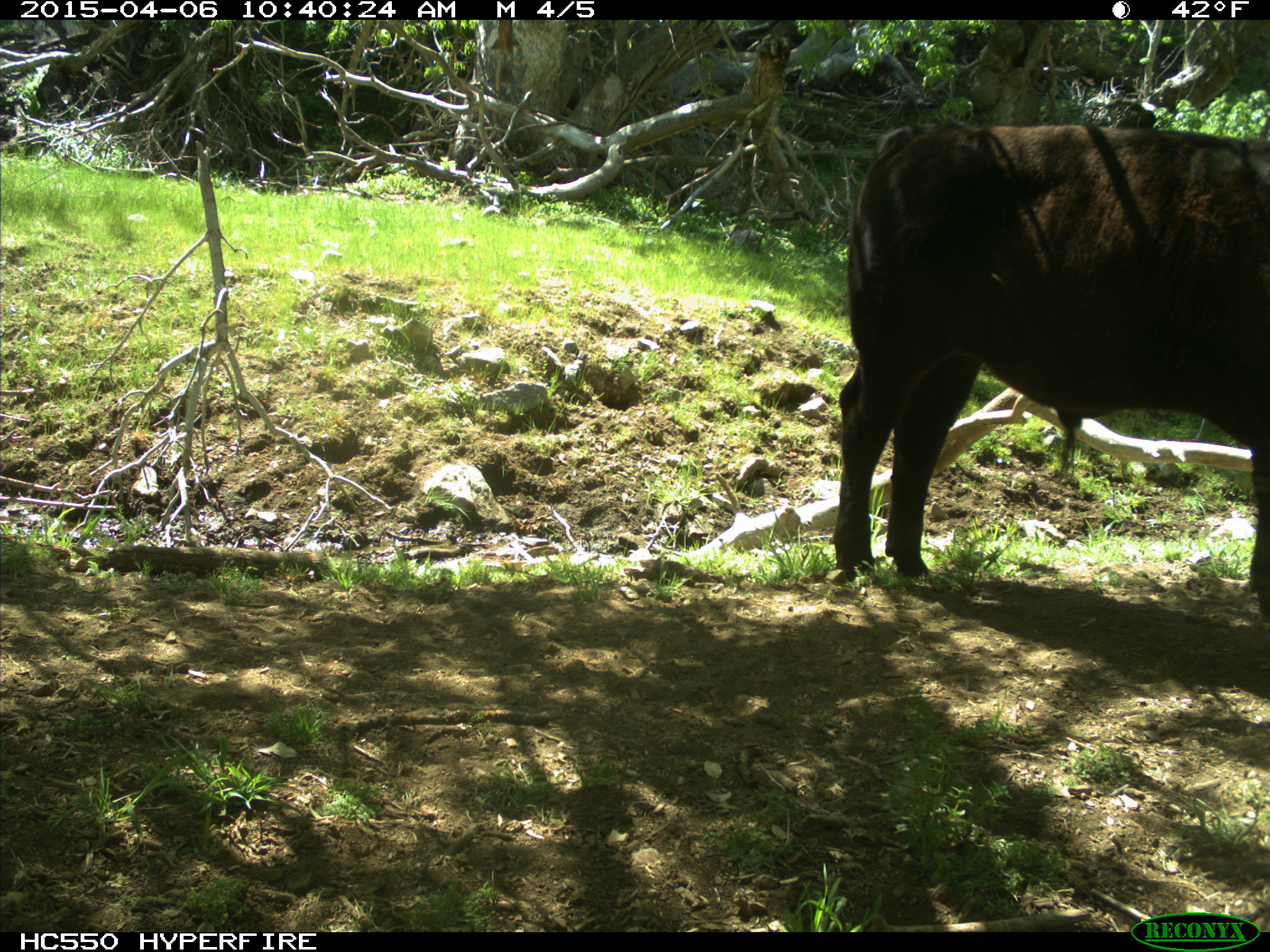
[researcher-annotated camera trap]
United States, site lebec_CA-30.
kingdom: Animalia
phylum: Chordata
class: Mammalia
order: Artiodactyla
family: Bovidae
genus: Bos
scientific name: Bos taurus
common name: domestic cow